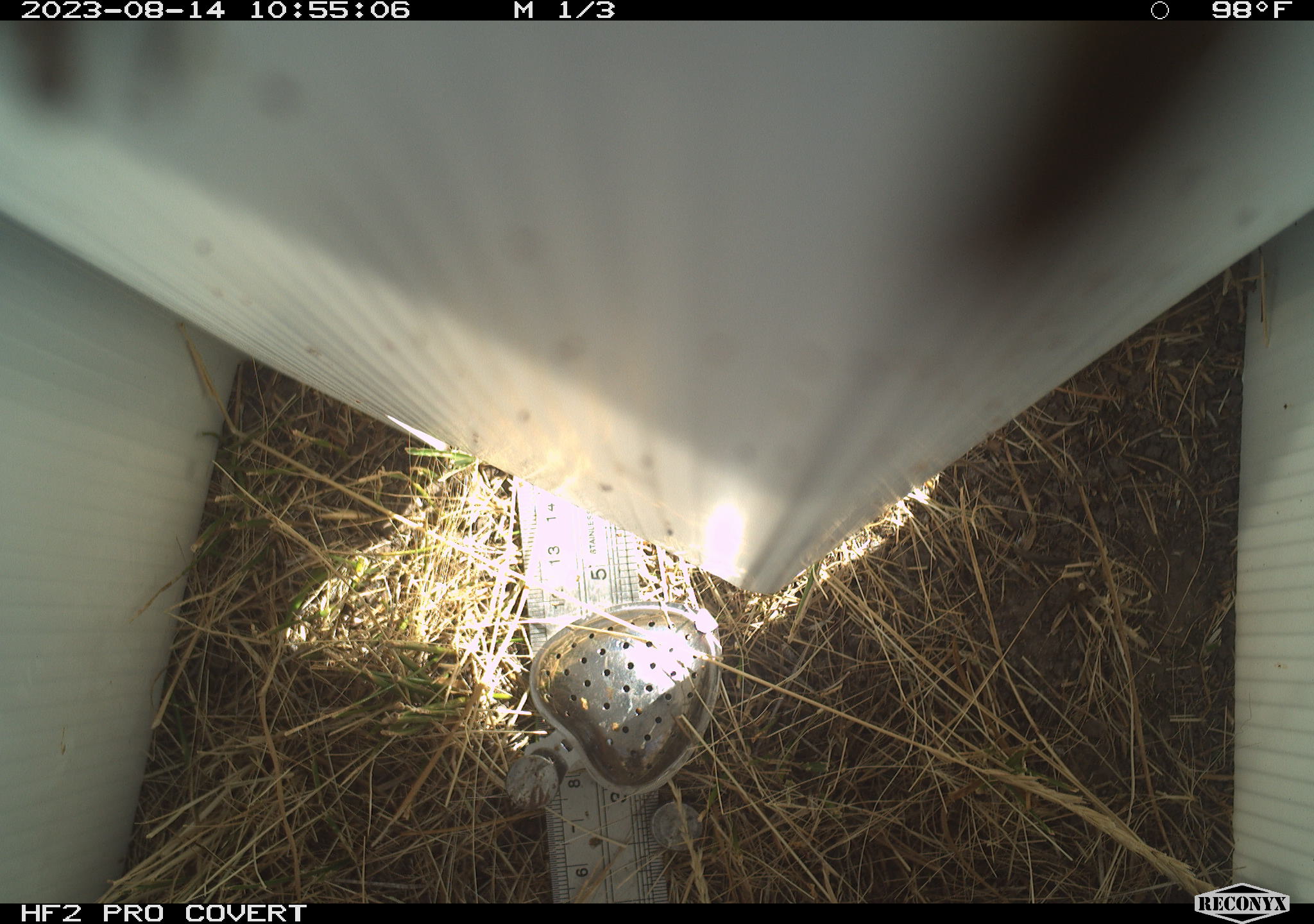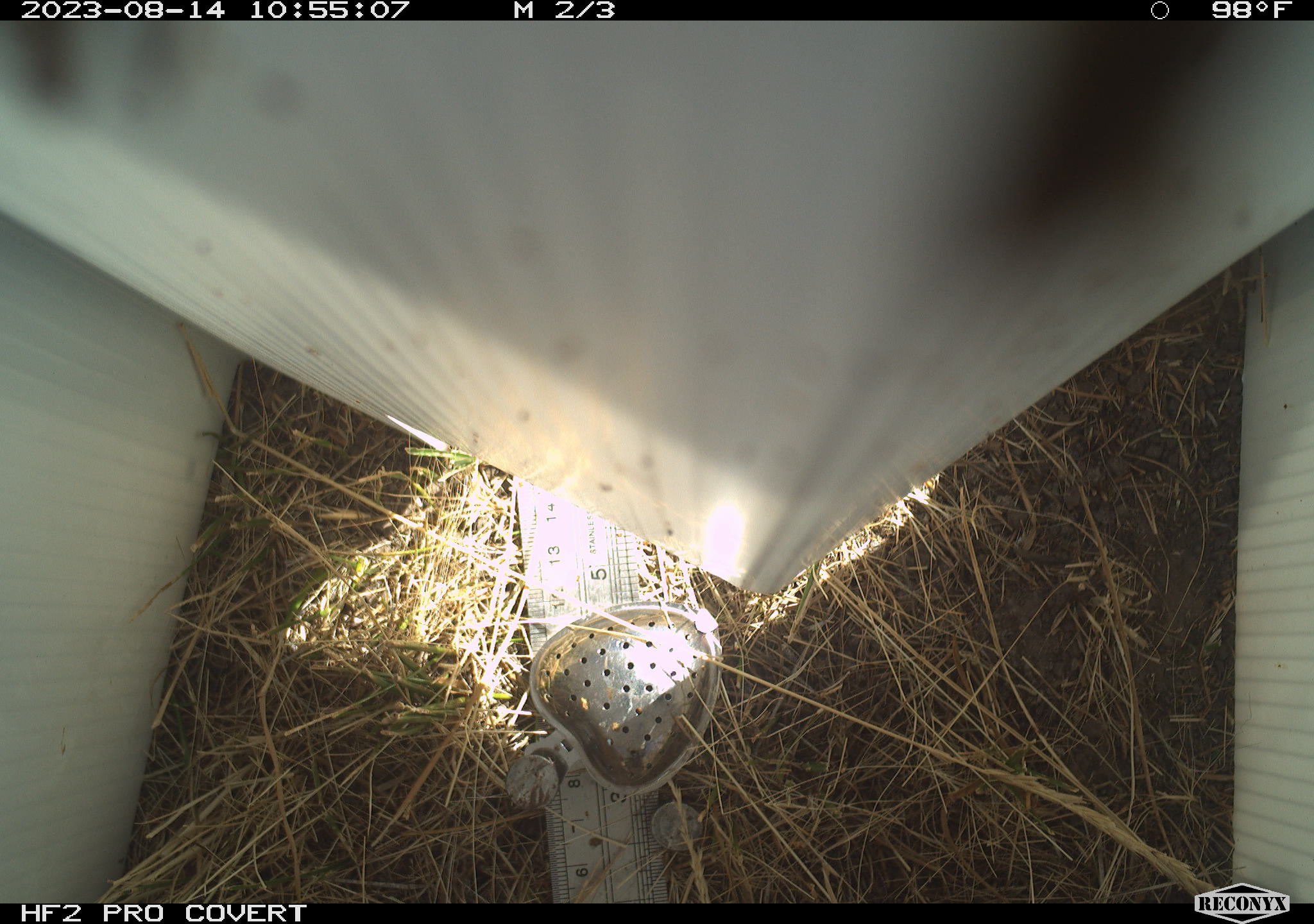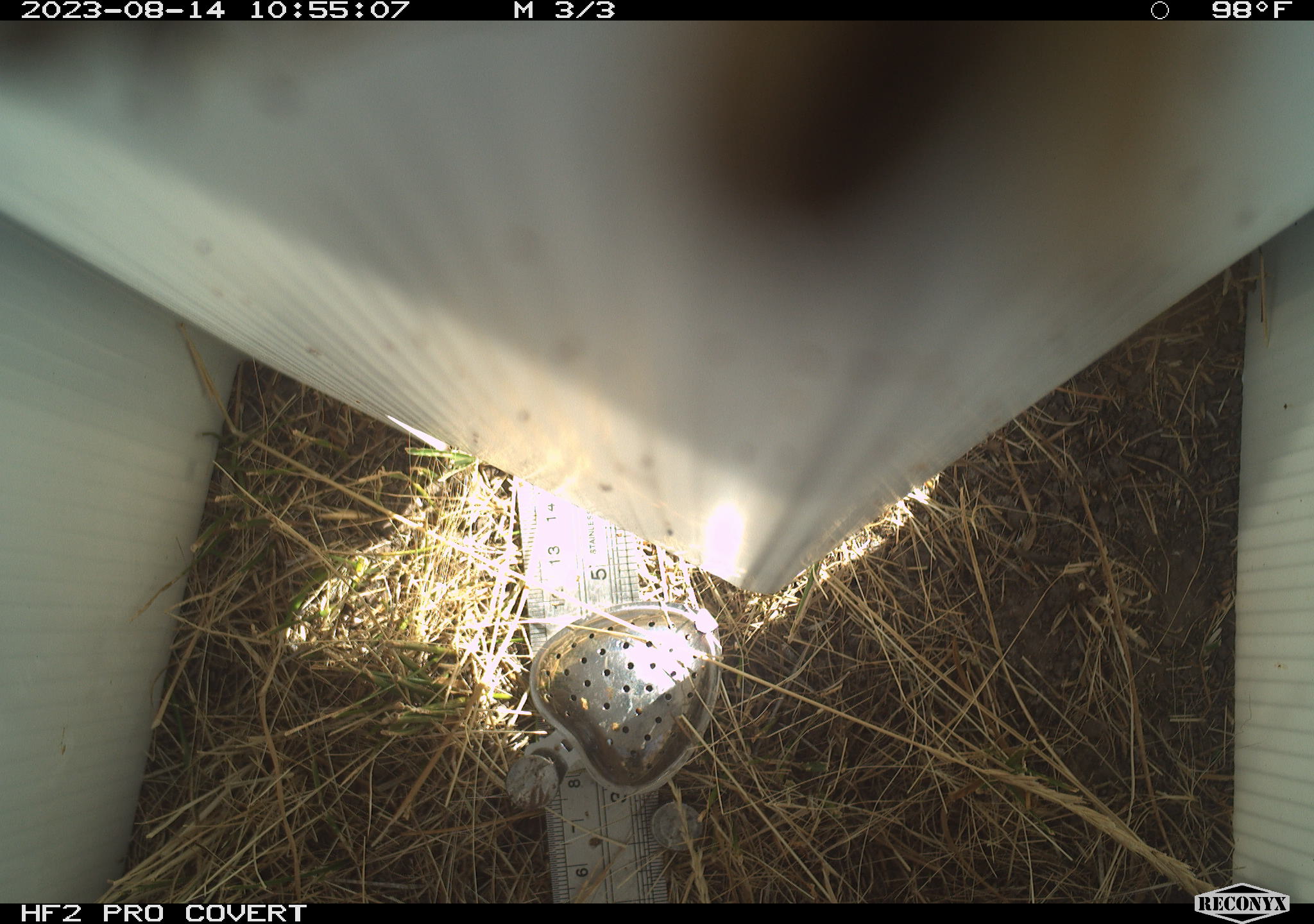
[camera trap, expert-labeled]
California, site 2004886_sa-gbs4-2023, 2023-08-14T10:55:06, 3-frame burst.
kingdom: Animalia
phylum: Arthropoda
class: Insecta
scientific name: Insecta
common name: insect